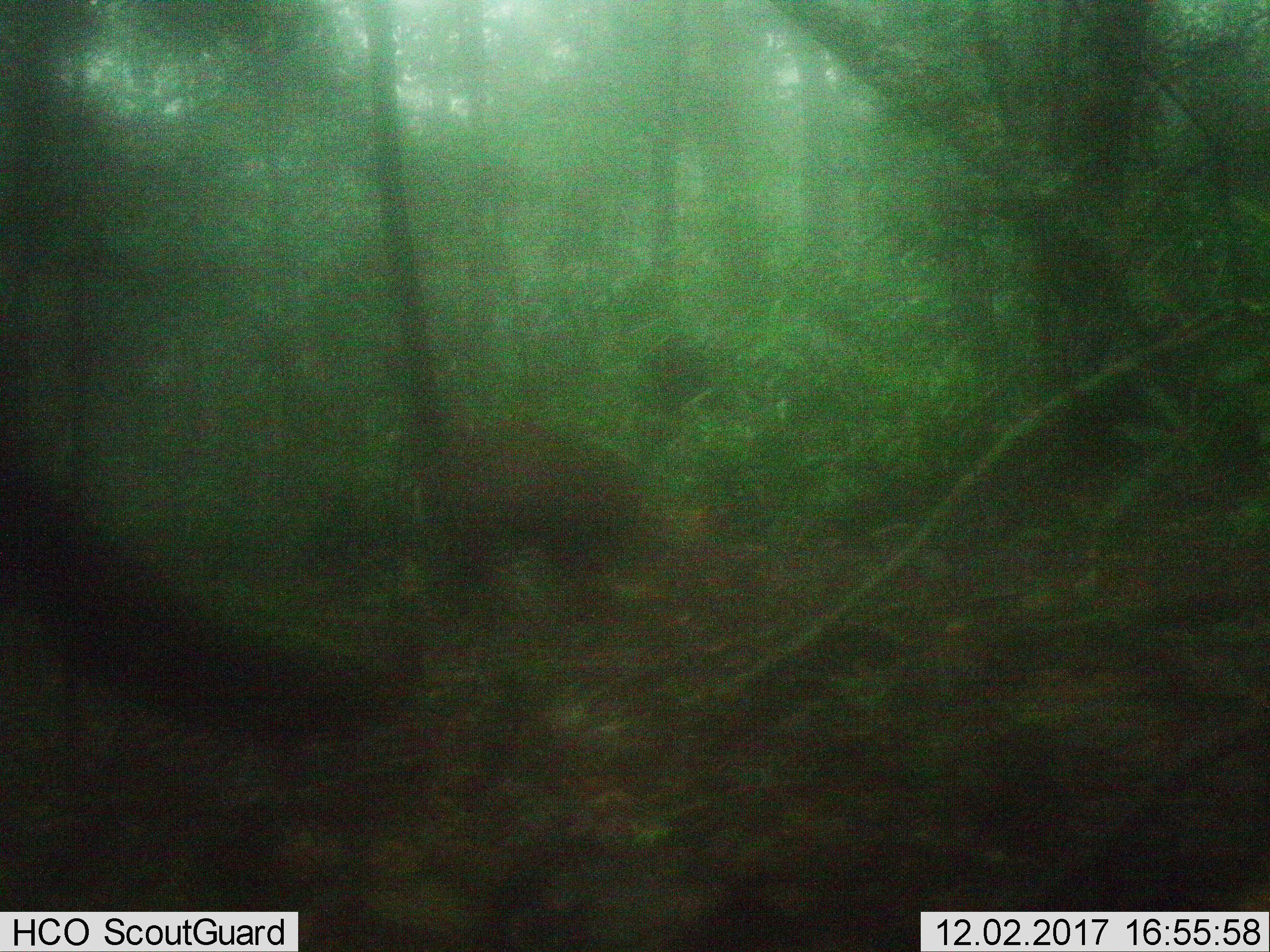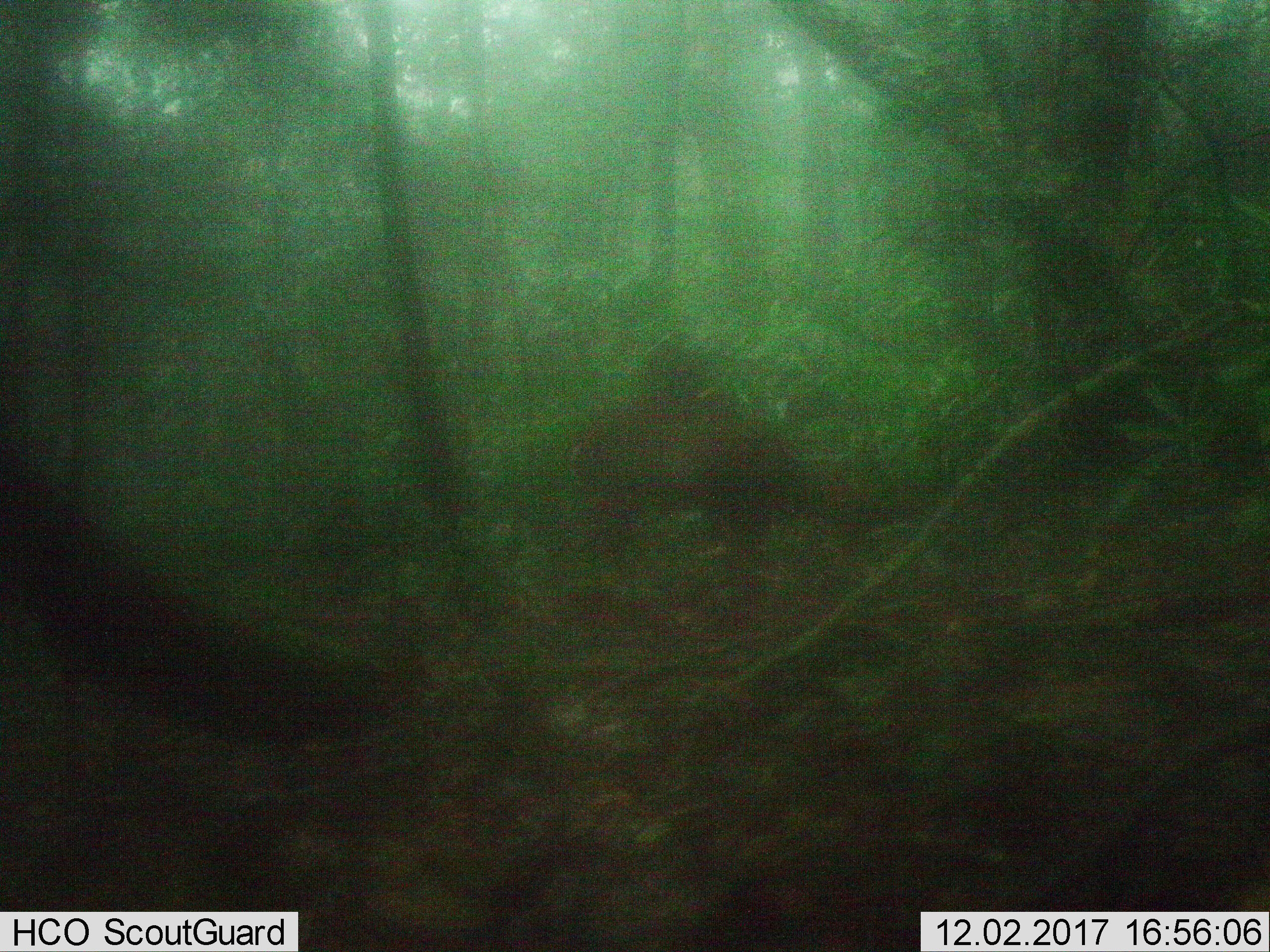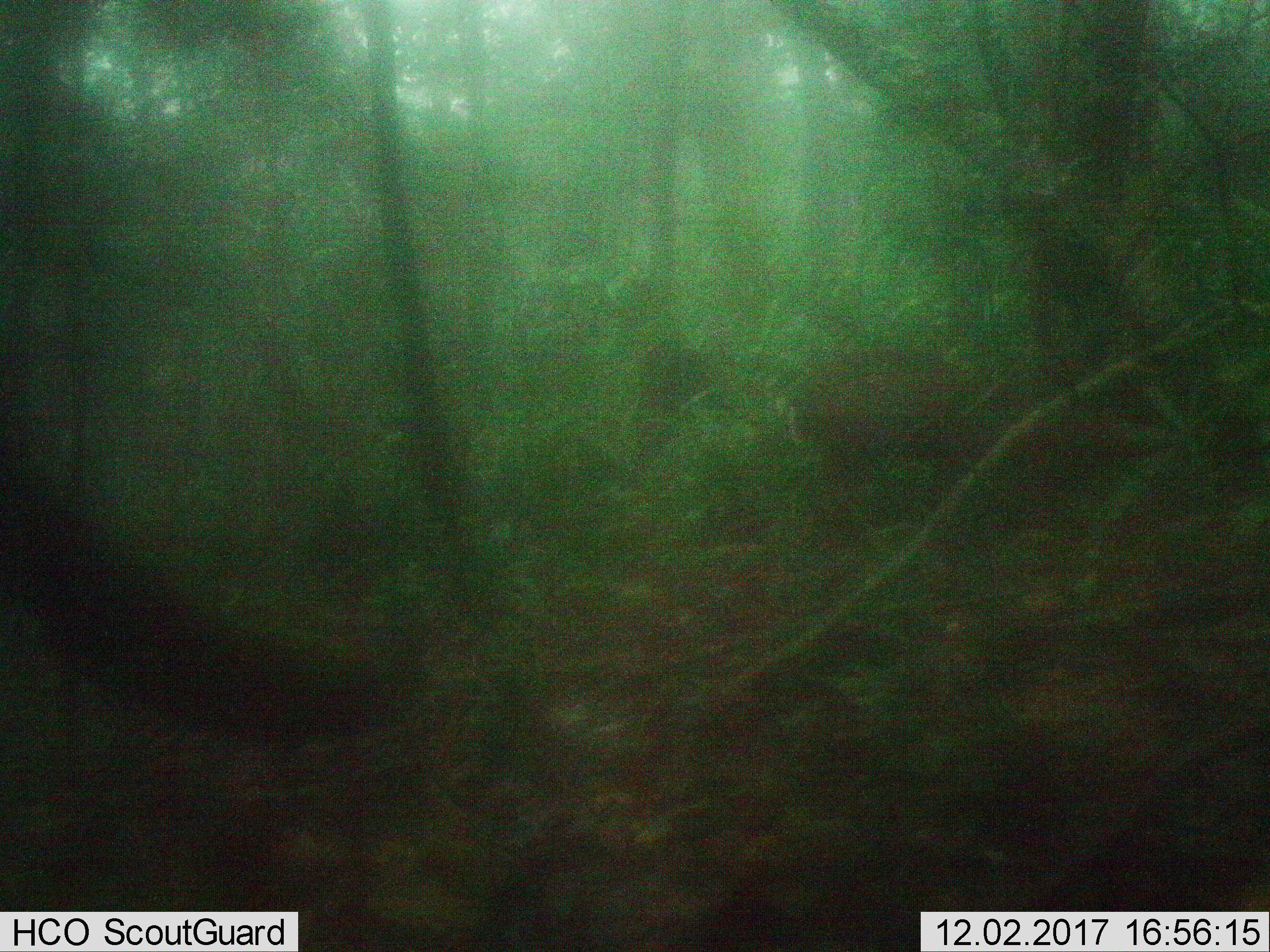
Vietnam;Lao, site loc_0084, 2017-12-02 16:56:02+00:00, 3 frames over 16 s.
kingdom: Animalia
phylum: Chordata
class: Mammalia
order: Artiodactyla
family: Cervidae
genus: Muntiacus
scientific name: Muntiacus vuquangensis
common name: large-antlered muntjac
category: large antlered muntjac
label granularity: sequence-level